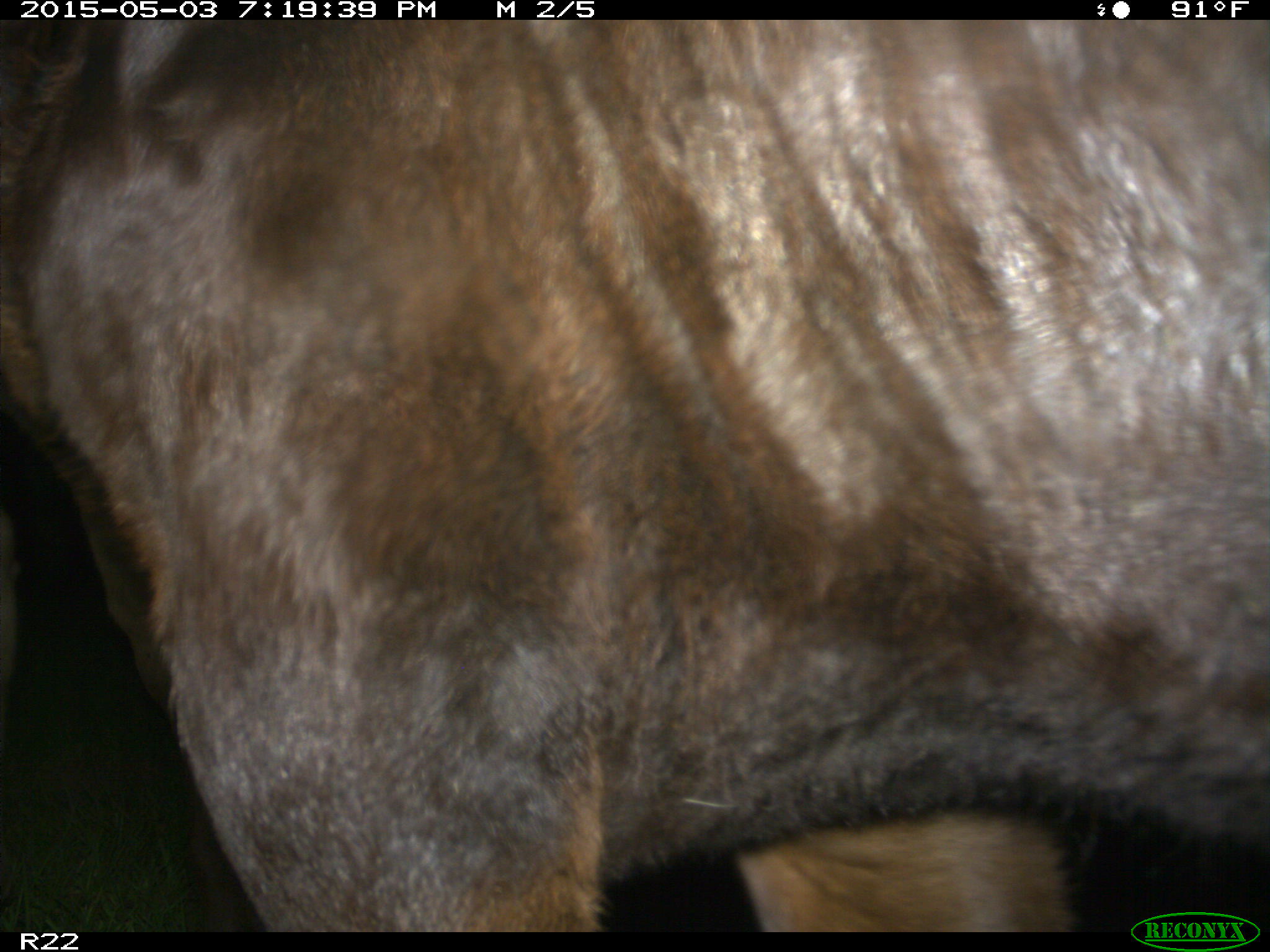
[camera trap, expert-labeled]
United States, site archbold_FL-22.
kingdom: Animalia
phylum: Chordata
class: Mammalia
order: Artiodactyla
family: Bovidae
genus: Bos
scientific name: Bos taurus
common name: domestic cow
Bos taurus (domestic cow).